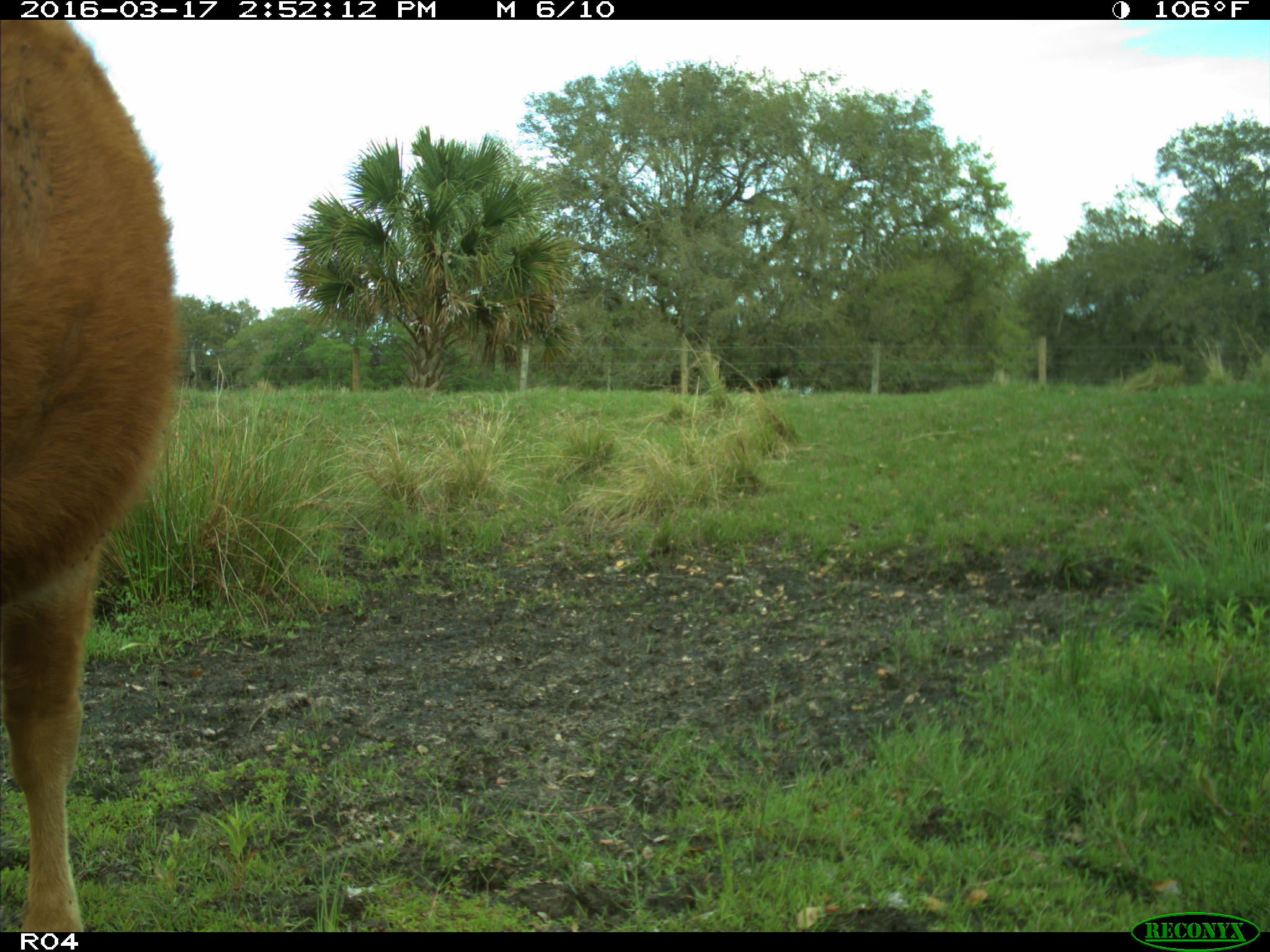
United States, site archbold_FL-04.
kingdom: Animalia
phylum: Chordata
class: Mammalia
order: Artiodactyla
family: Bovidae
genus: Bos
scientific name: Bos taurus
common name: domestic cow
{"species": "Bos taurus (domestic cow)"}